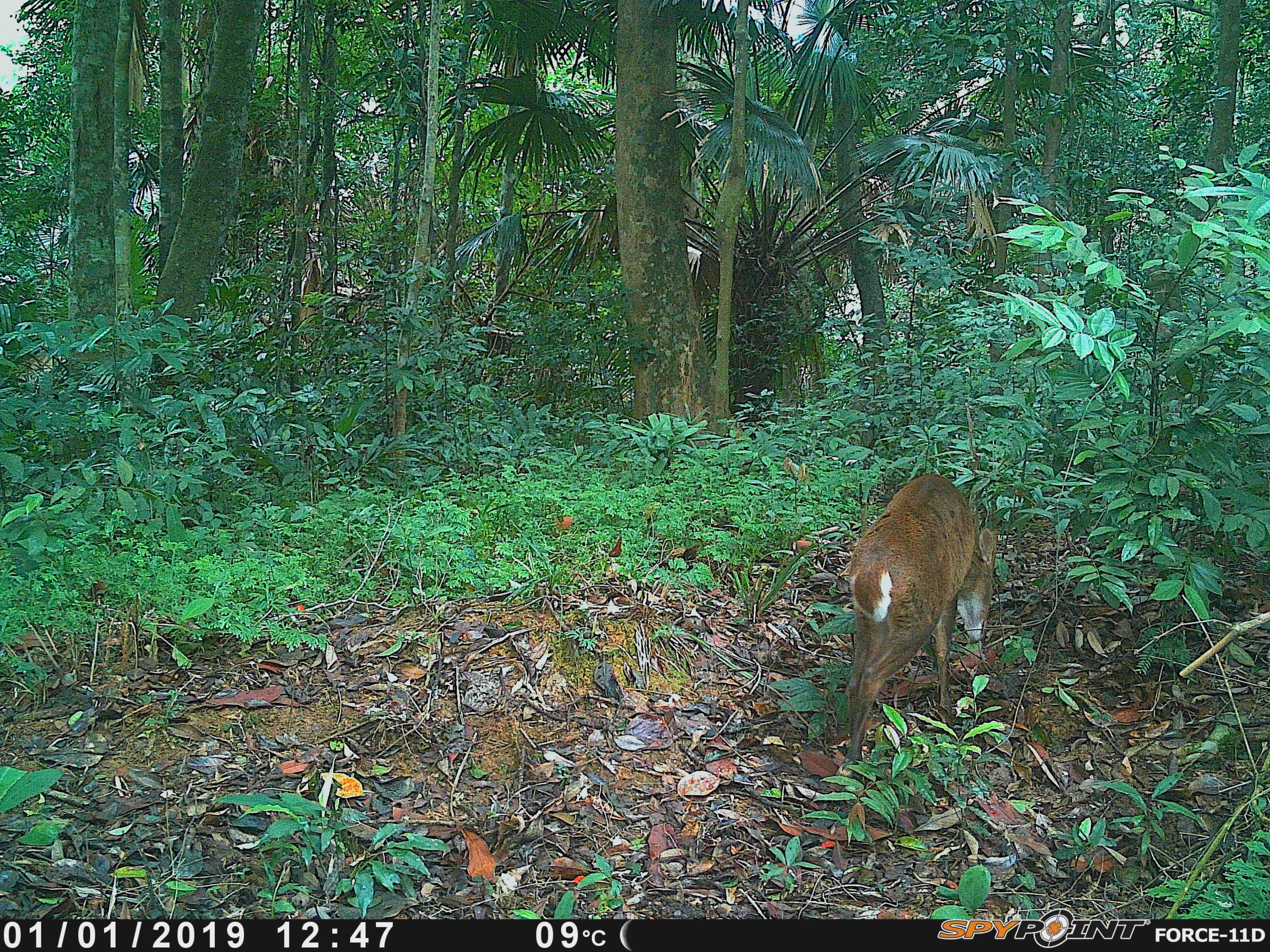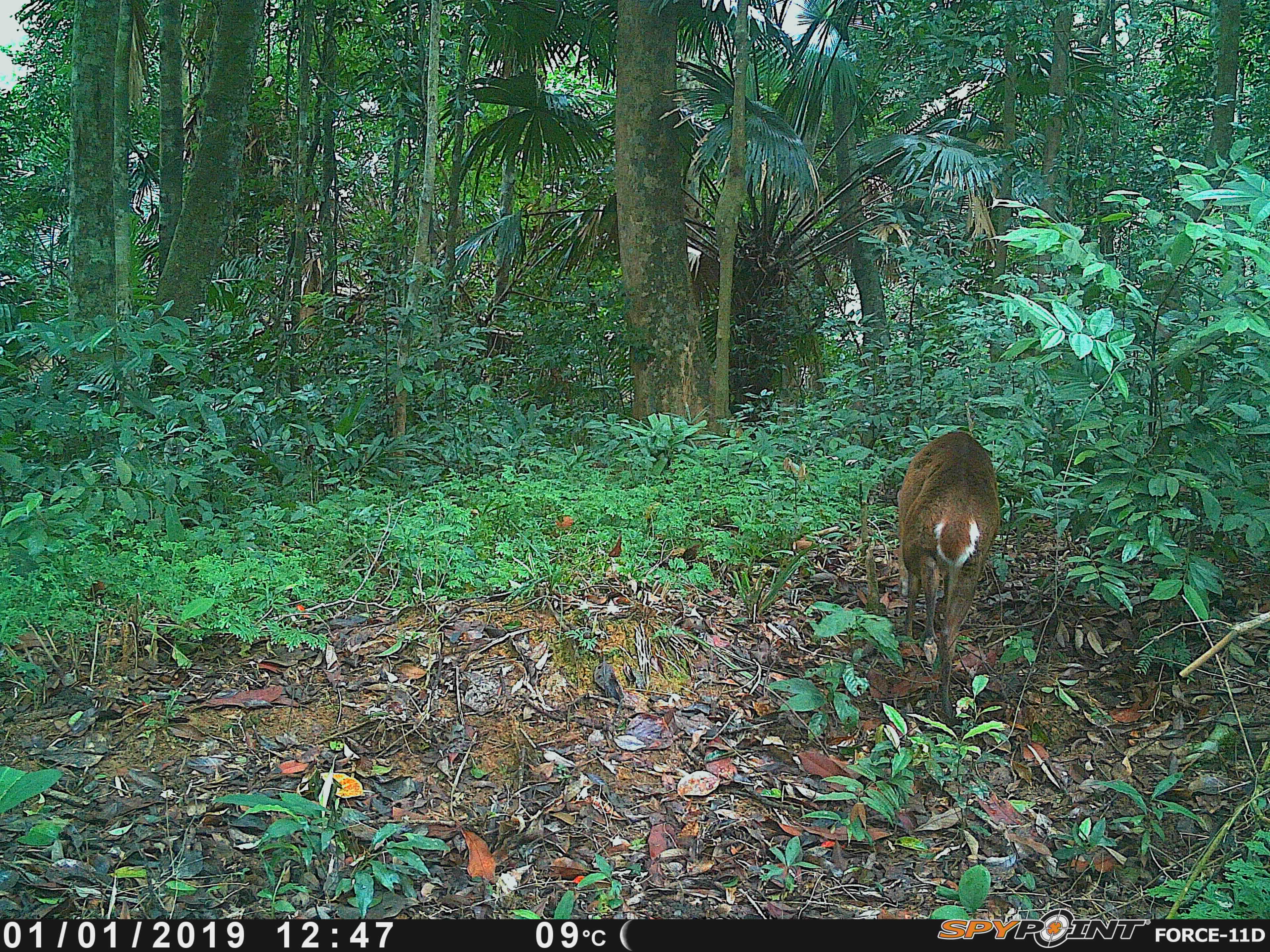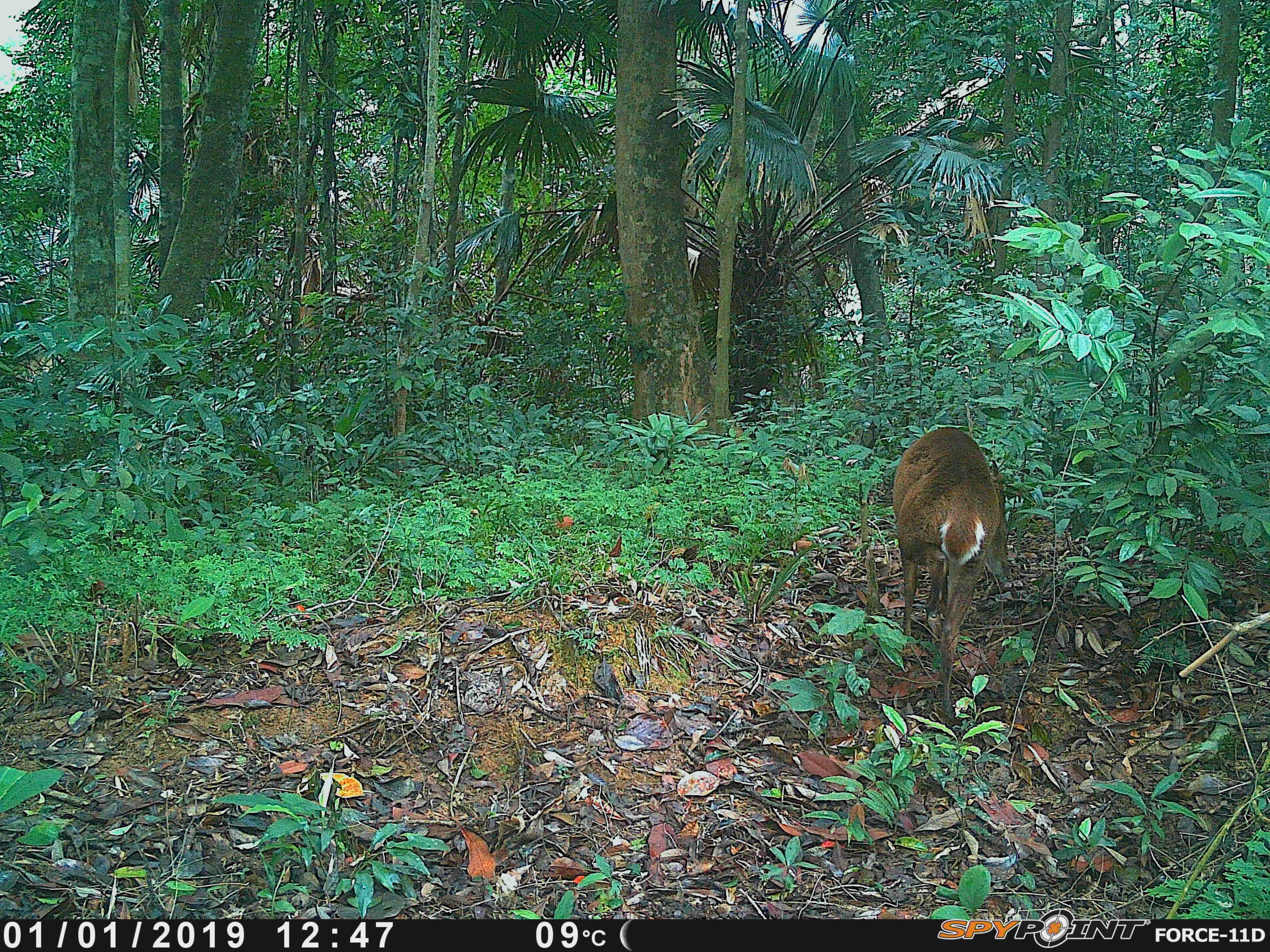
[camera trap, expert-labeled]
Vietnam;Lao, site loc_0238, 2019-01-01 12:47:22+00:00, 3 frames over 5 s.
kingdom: Animalia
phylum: Chordata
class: Mammalia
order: Artiodactyla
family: Cervidae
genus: Muntiacus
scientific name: Muntiacus vuquangensis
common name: large-antlered muntjac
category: large antlered muntjac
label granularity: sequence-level